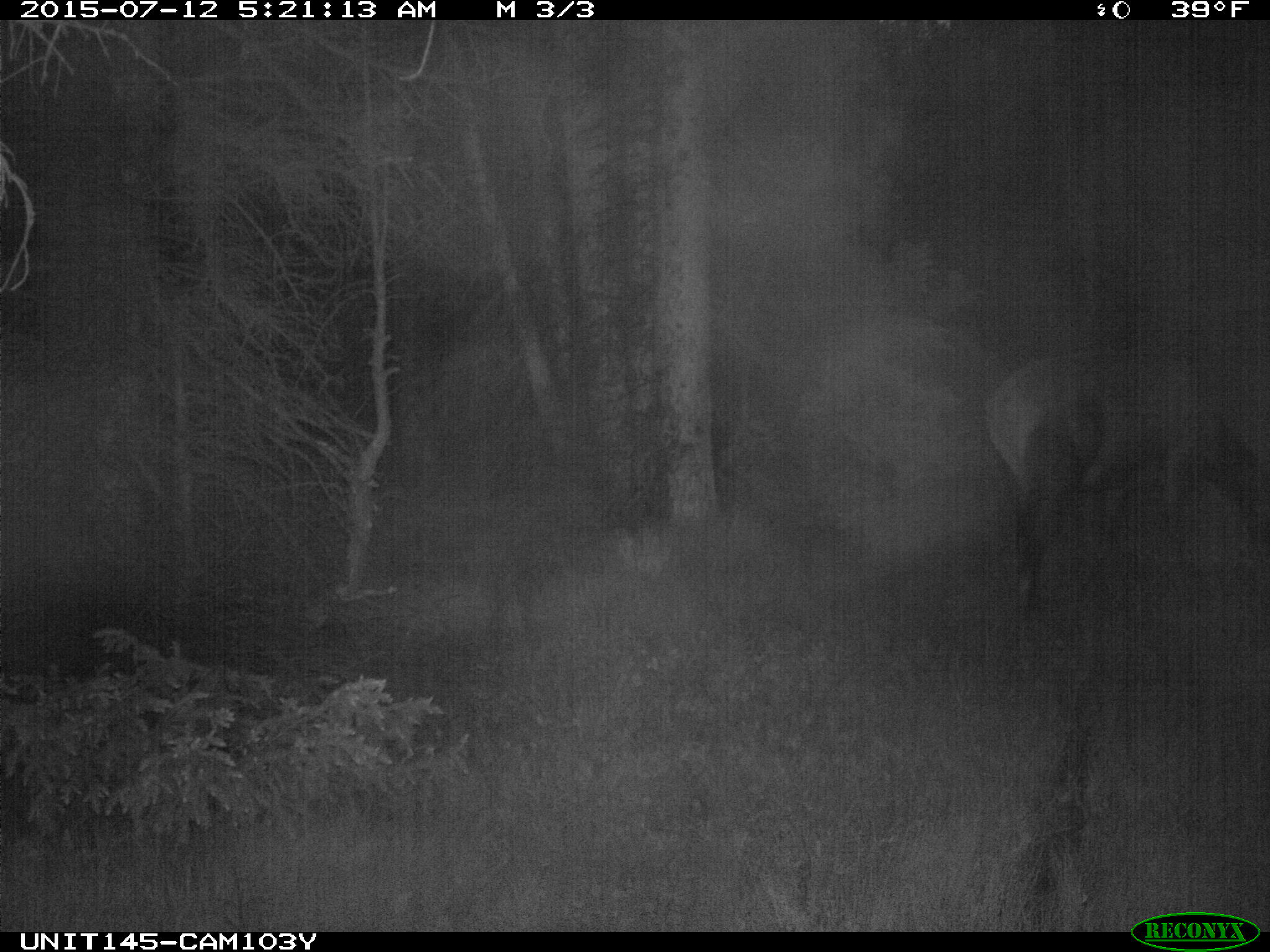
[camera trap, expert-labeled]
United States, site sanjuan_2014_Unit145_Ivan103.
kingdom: Animalia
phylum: Chordata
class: Mammalia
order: Artiodactyla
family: Cervidae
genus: Cervus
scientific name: Cervus elaphus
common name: red deer